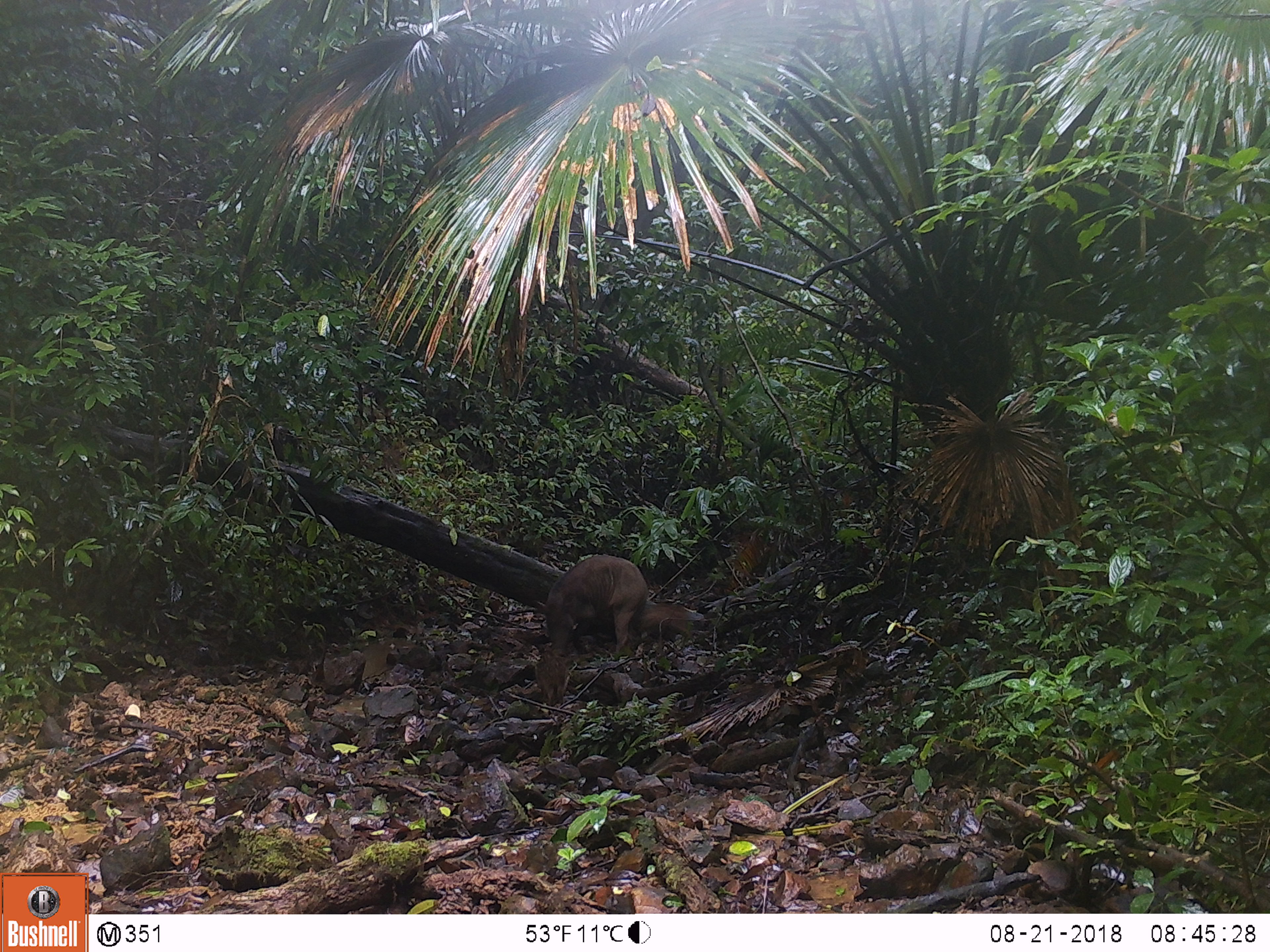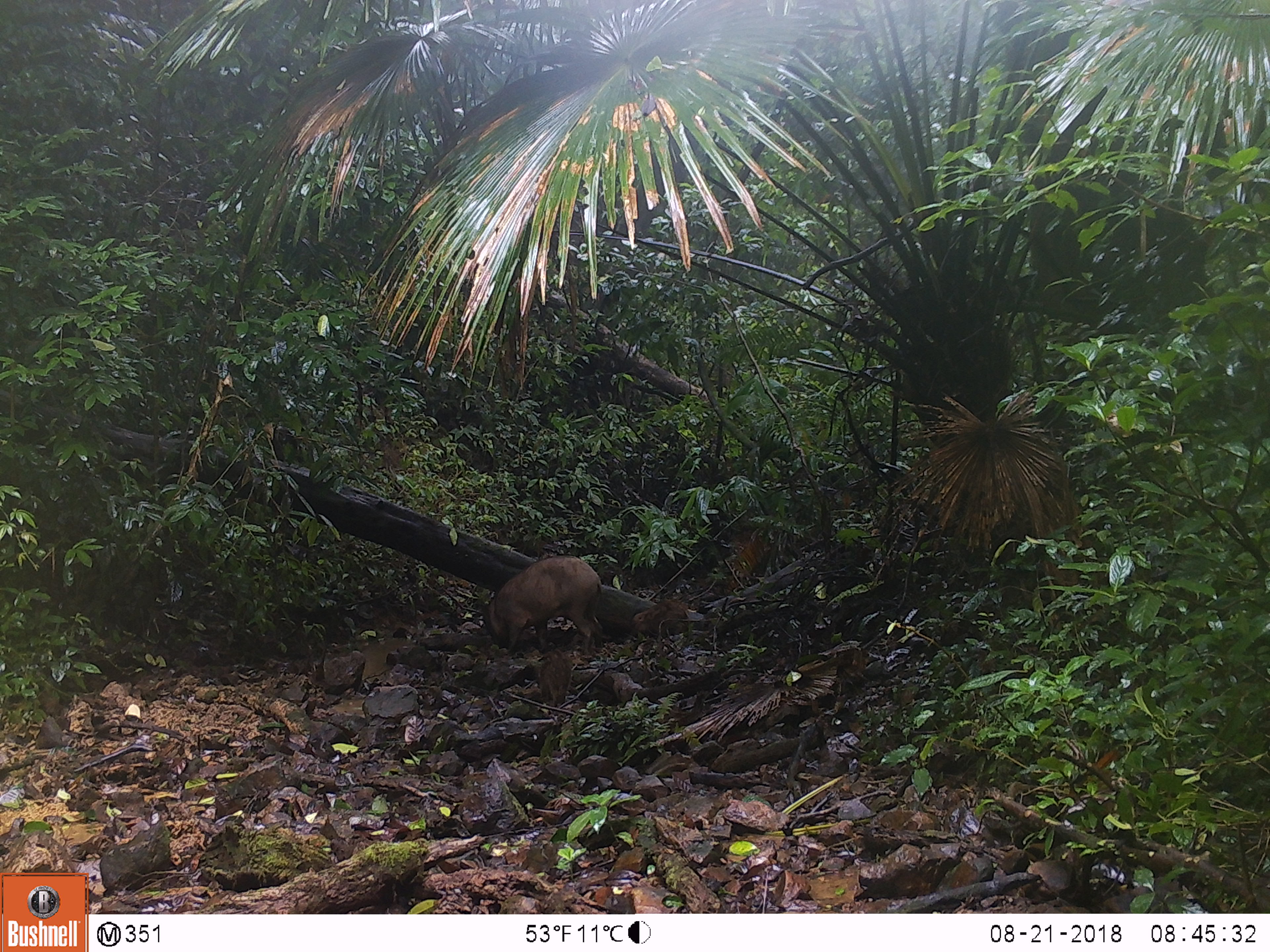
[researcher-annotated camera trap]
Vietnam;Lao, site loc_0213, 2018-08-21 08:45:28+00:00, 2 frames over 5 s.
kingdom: Animalia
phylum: Chordata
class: Mammalia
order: Artiodactyla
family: Suidae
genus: Sus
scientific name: Sus scrofa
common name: eurasian wild pig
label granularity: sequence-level